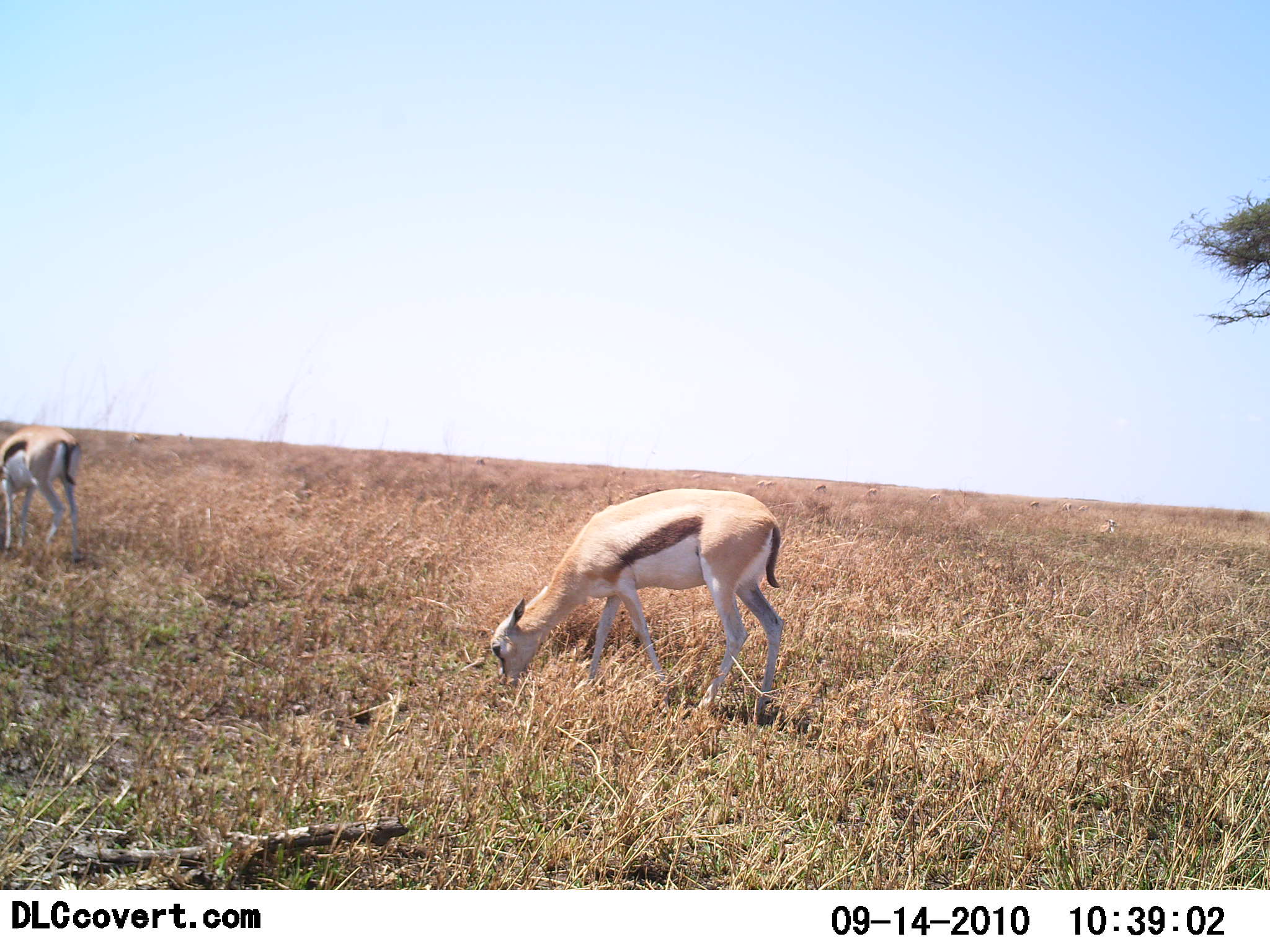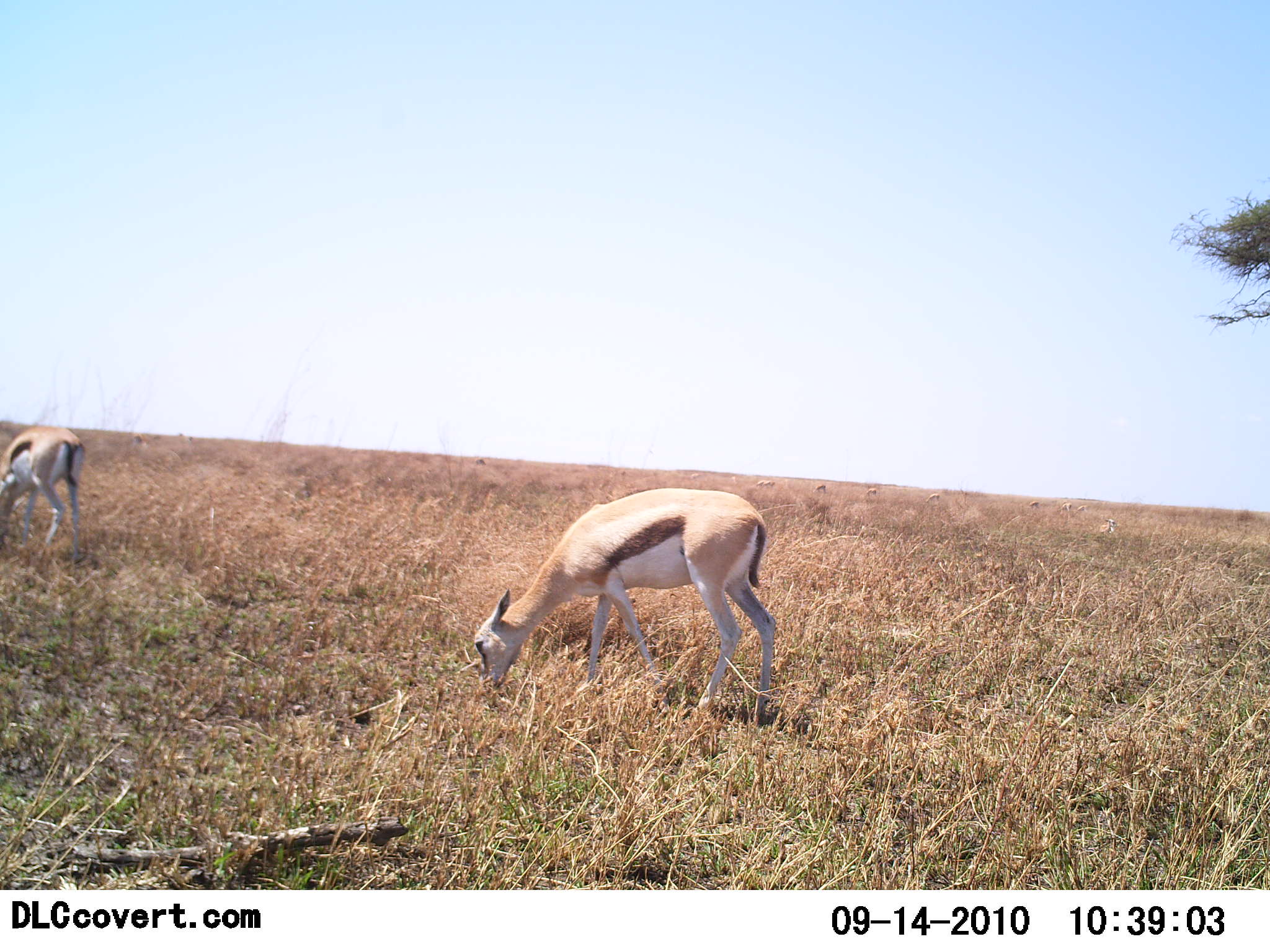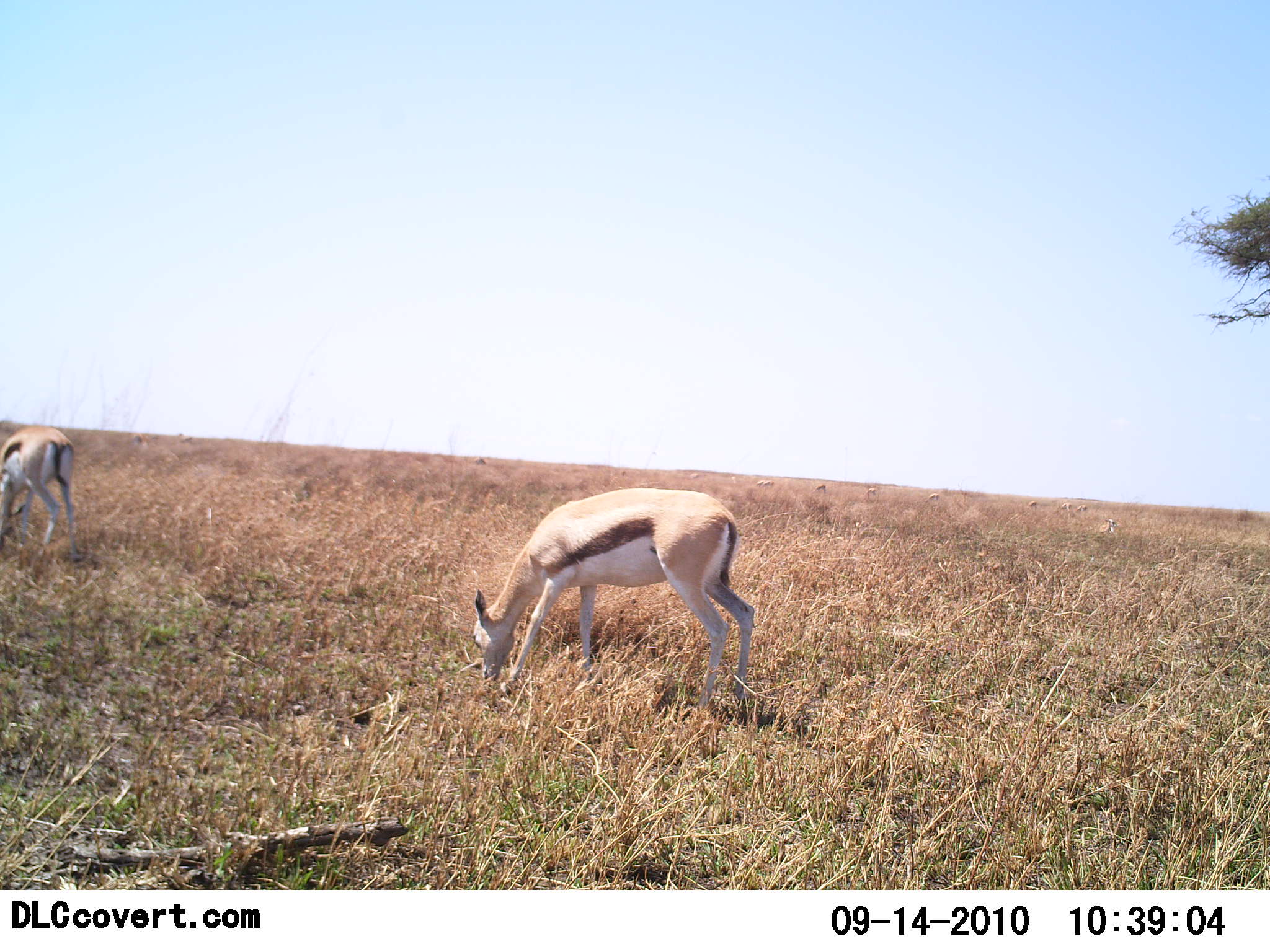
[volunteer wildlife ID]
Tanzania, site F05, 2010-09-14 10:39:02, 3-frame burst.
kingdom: Animalia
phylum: Chordata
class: Mammalia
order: Artiodactyla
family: Bovidae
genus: Eudorcas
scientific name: Eudorcas thomsonii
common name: thomson's gazelle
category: gazellethomsons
Gazellethomsons (thomson's gazelle) (Eudorcas thomsonii), count 2. Behavior (volunteer vote fractions): standing 11%, resting 0%, moving 11%, interacting 0%. Young present (vote fraction): 0%. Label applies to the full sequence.